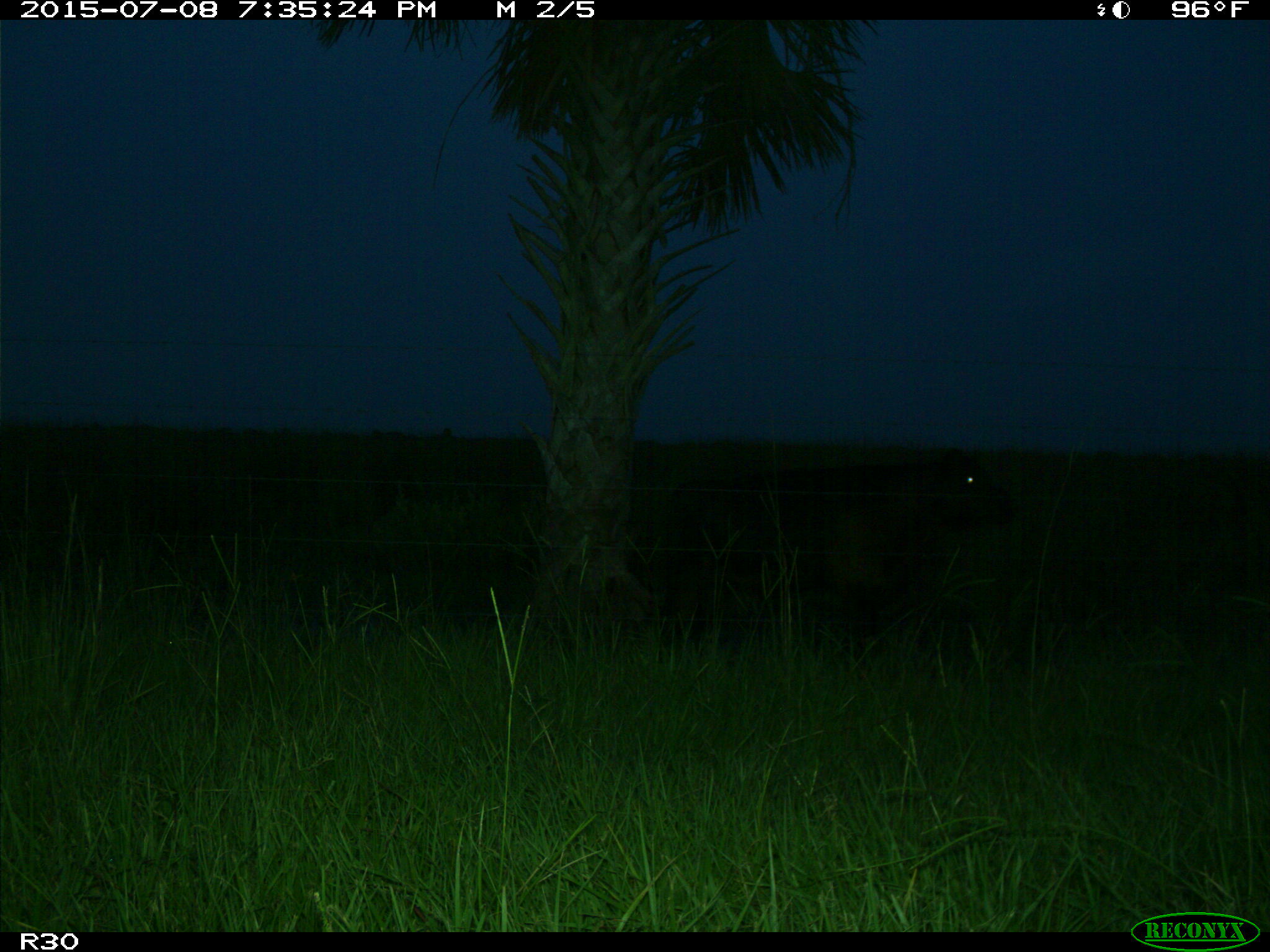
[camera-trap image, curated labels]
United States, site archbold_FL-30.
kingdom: Animalia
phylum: Chordata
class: Mammalia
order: Artiodactyla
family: Bovidae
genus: Bos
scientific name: Bos taurus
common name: domestic cow